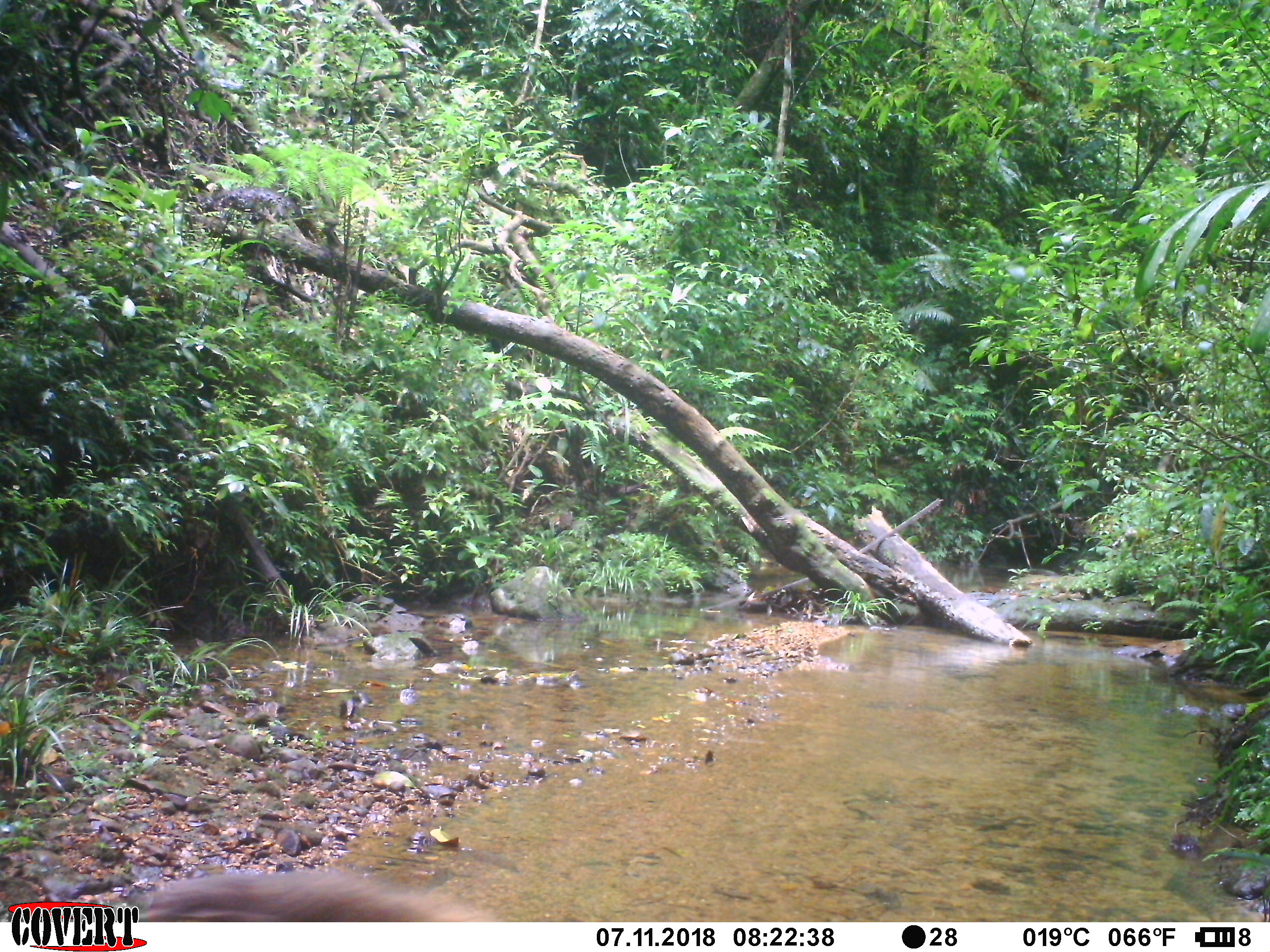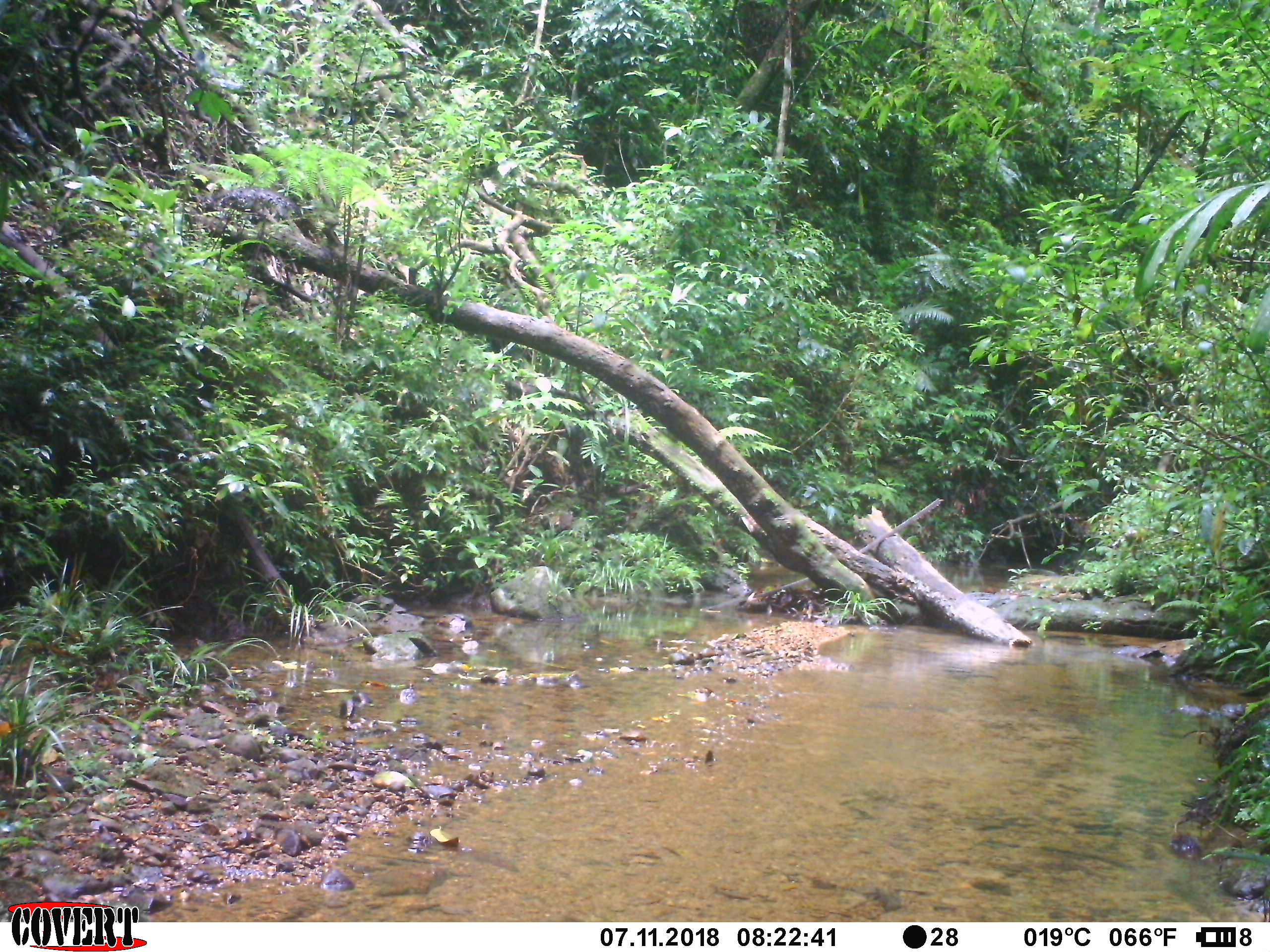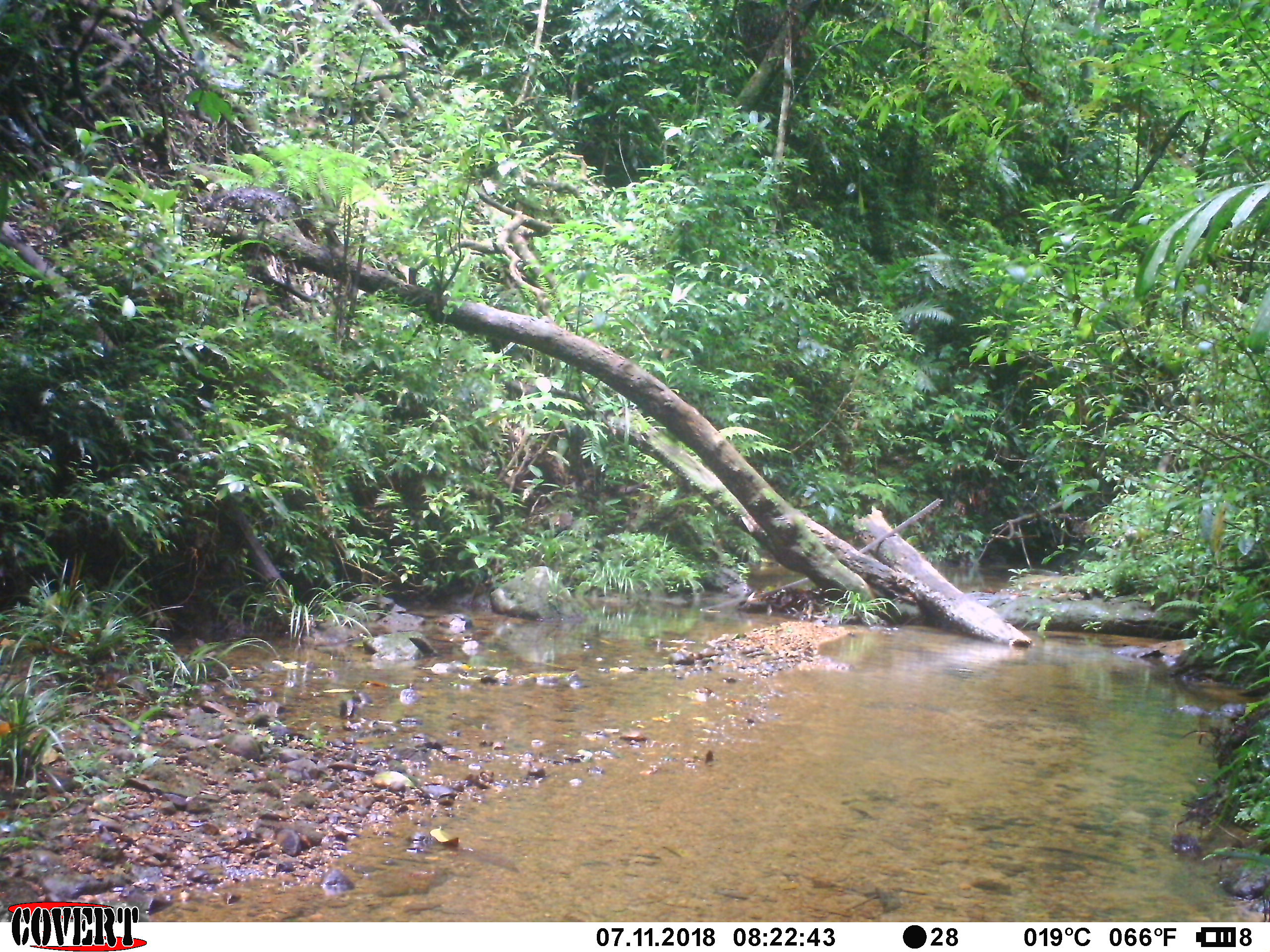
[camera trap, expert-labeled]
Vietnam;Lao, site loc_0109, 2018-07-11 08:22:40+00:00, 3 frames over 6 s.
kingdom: Animalia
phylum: Chordata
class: Mammalia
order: Carnivora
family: Herpestidae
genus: Urva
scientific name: Urva urva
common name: crab-eating mongoose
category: crab eating mongoose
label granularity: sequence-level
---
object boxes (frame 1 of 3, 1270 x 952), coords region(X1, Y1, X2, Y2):
crab eating mongoose: region(146, 867, 492, 922)